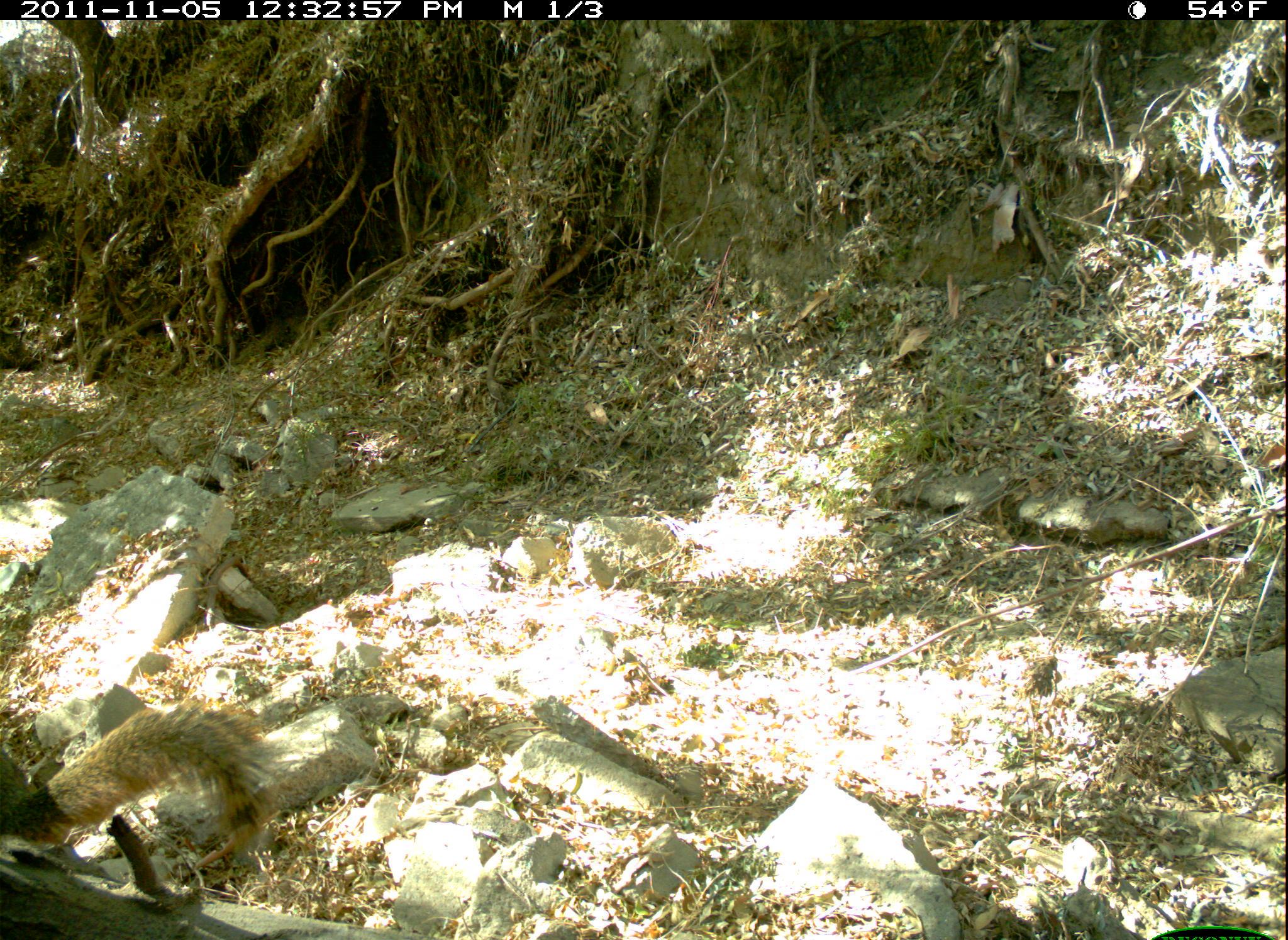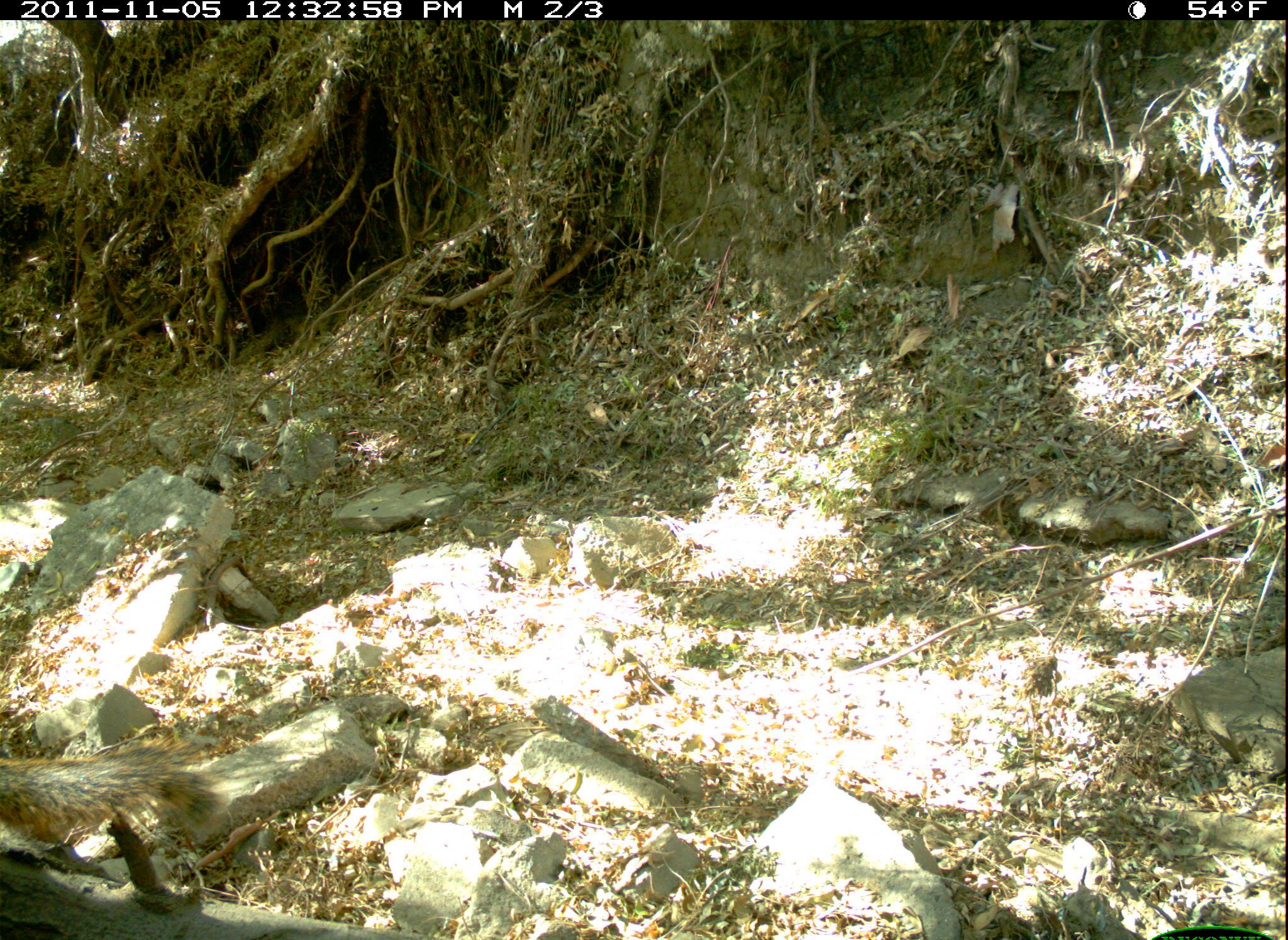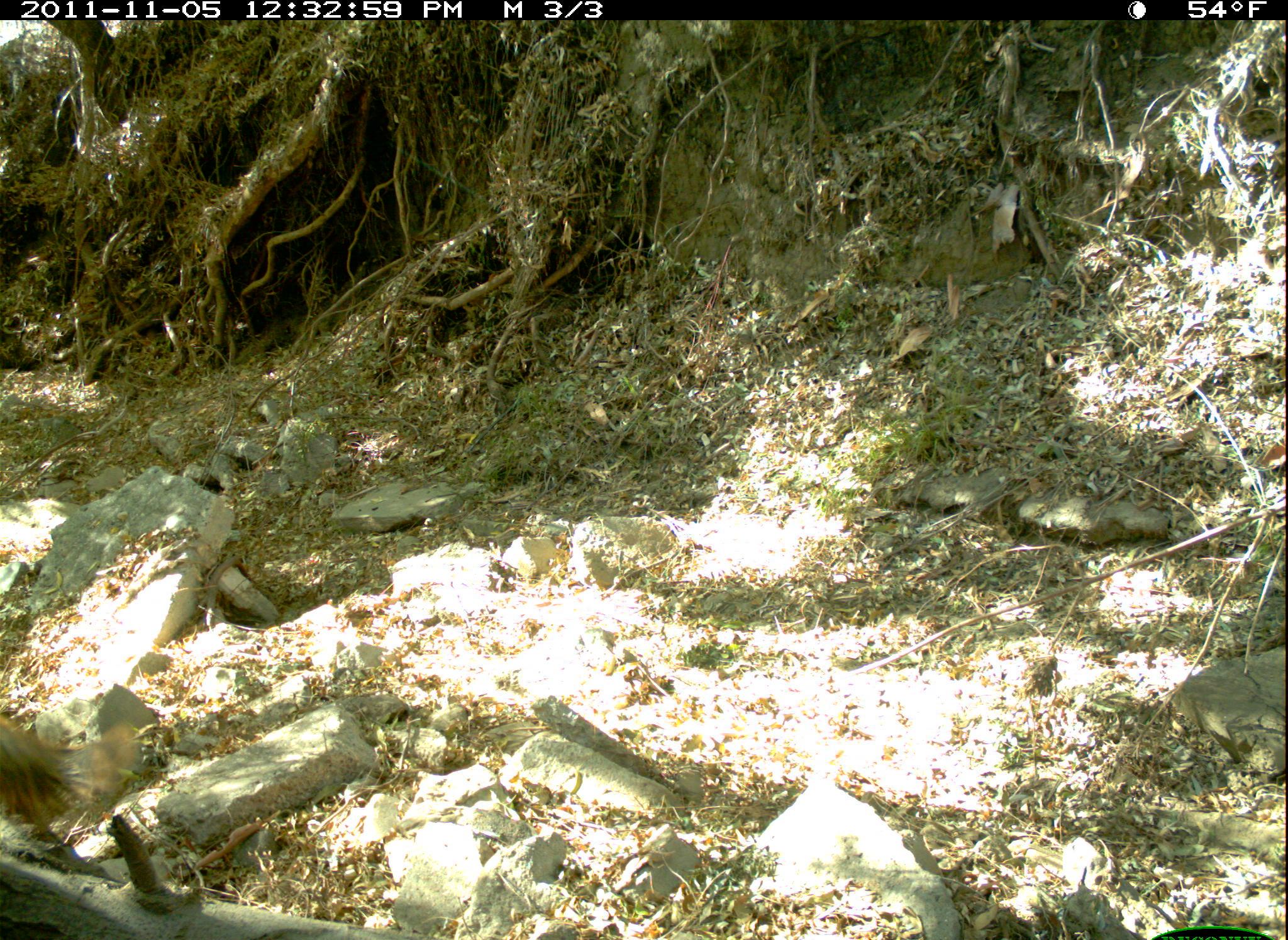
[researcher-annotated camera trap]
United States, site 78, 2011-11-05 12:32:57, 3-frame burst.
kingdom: Animalia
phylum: Chordata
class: Mammalia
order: Rodentia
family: Sciuridae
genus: Sciurus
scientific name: Sciurus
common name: squirrel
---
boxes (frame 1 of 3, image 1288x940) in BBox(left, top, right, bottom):
squirrel: BBox(0, 693, 282, 912)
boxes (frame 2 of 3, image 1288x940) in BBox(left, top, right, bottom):
squirrel: BBox(6, 704, 240, 867)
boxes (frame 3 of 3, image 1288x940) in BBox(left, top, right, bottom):
squirrel: BBox(0, 705, 142, 873)